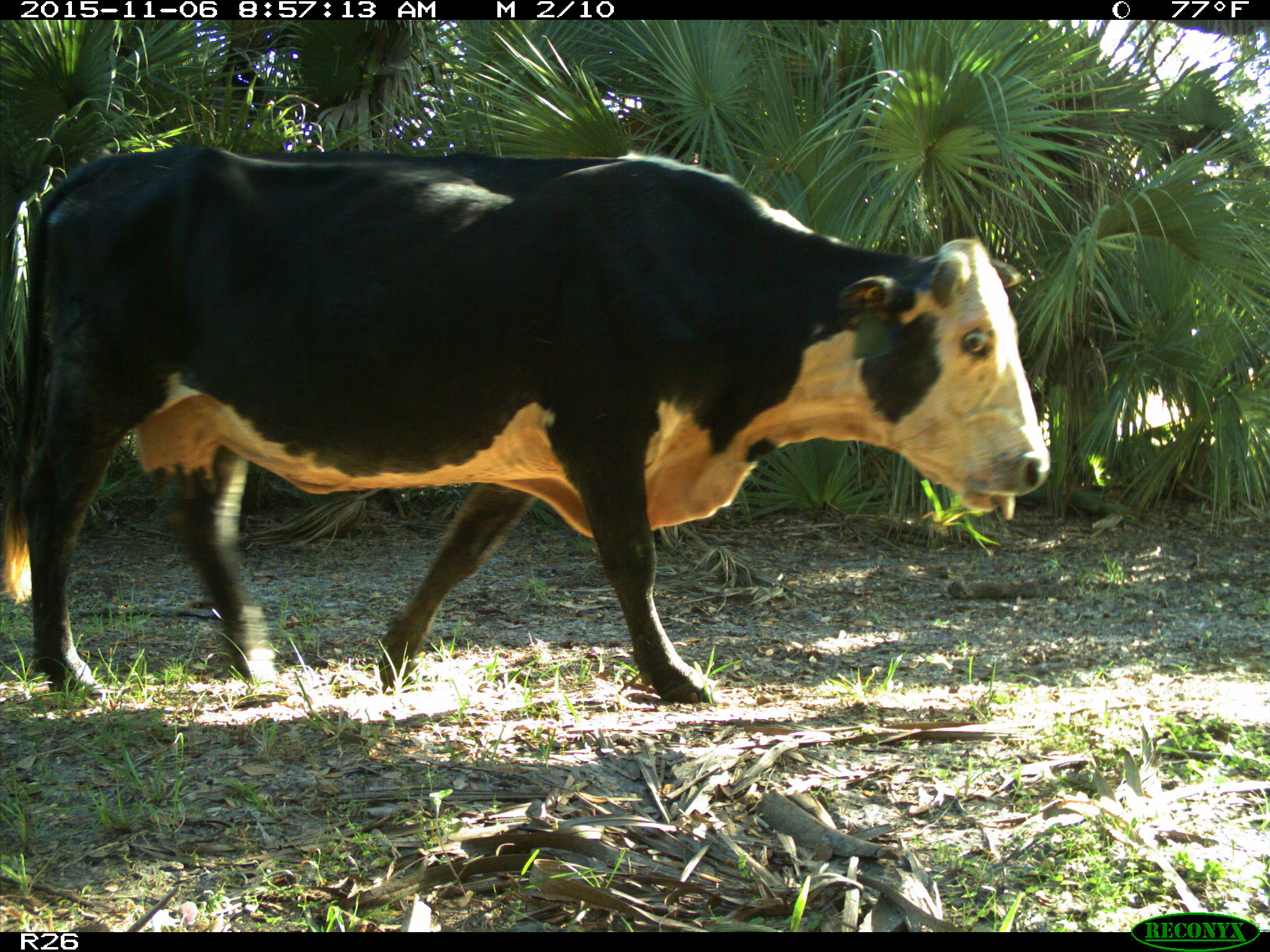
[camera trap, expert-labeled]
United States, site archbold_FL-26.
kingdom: Animalia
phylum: Chordata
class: Mammalia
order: Artiodactyla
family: Bovidae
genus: Bos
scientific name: Bos taurus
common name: domestic cow